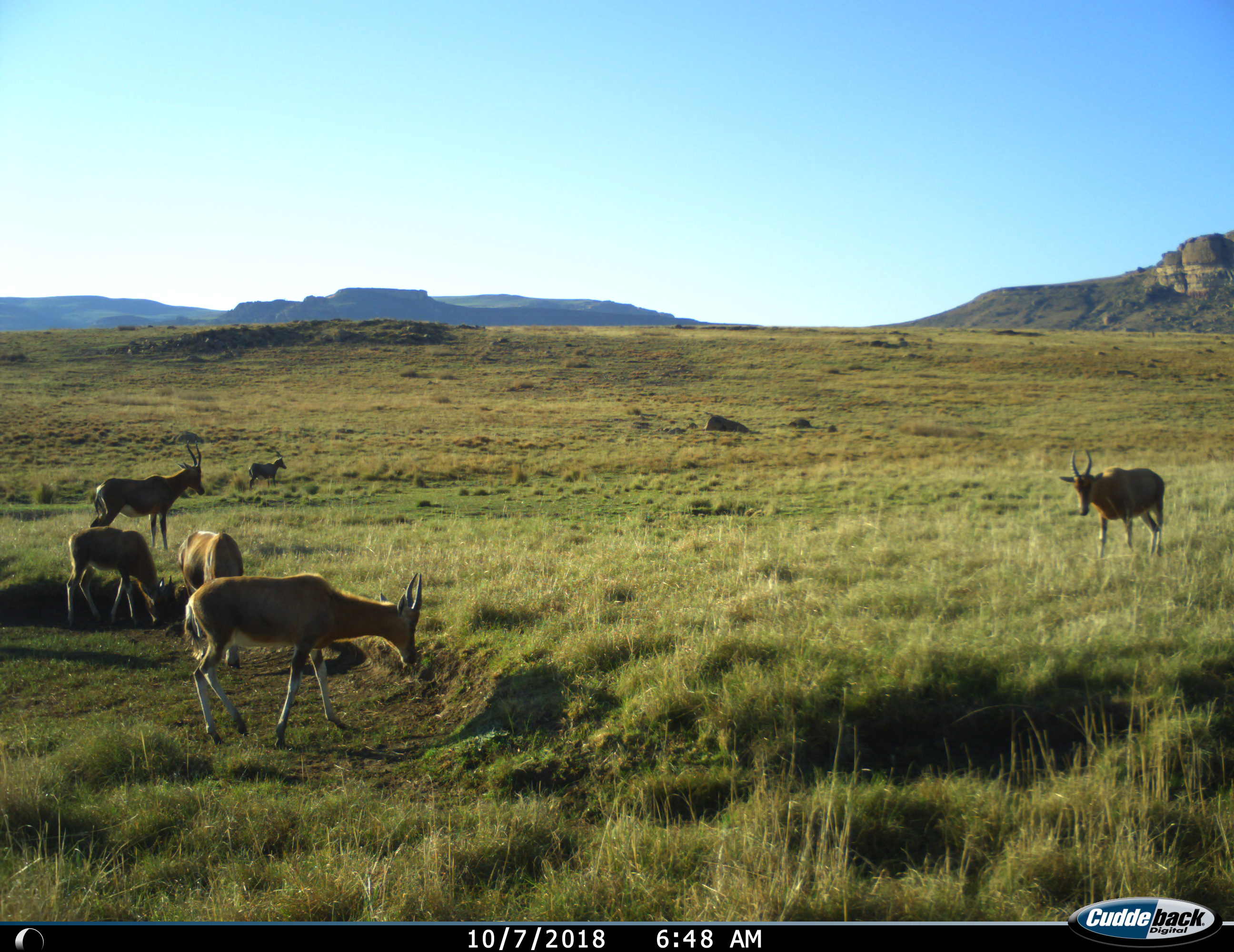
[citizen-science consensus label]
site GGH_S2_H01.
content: unidentified animal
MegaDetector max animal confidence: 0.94